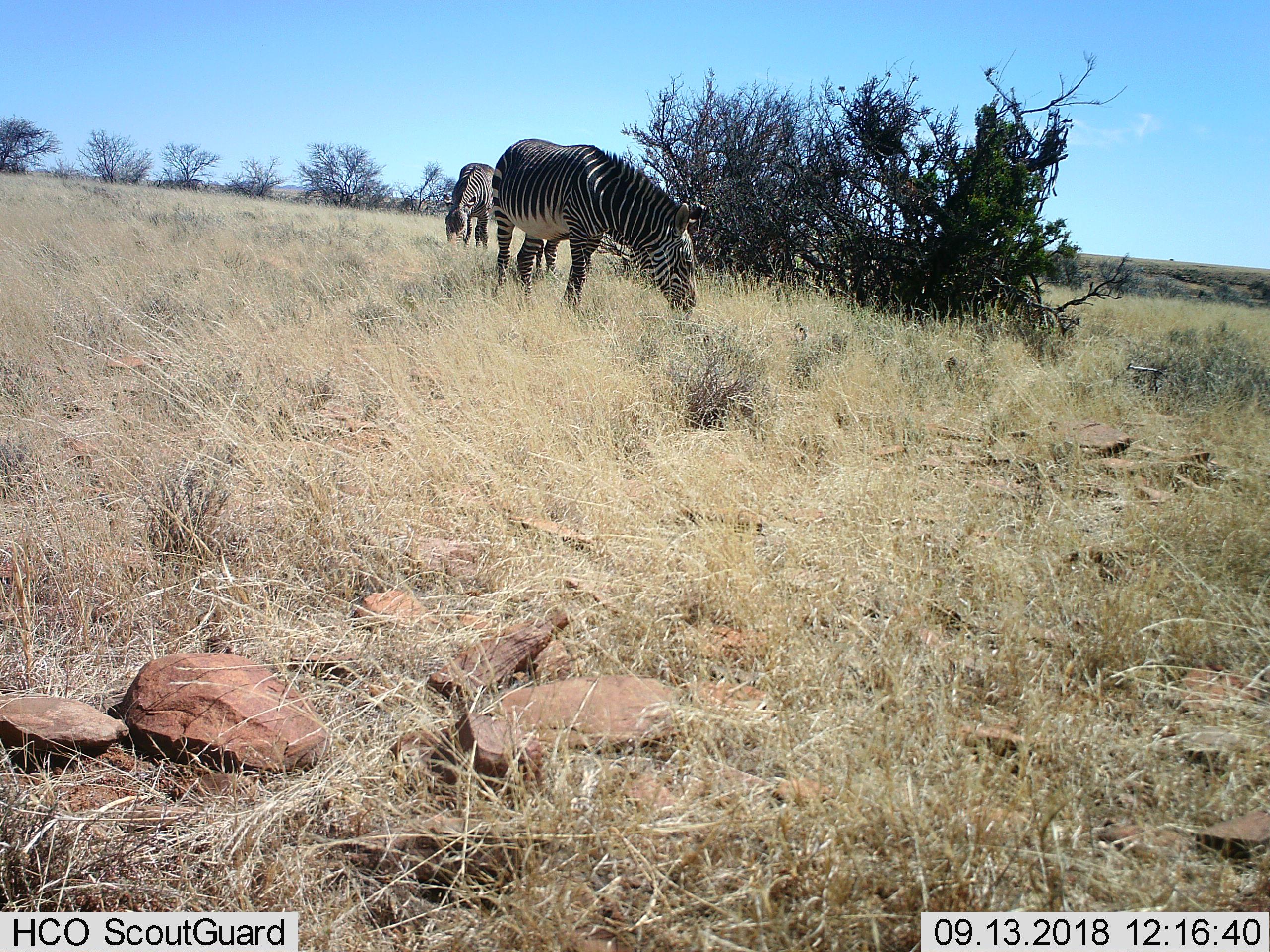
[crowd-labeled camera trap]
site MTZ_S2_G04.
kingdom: Animalia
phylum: Chordata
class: Mammalia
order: Perissodactyla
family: Equidae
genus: Equus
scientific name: Equus zebra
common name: mountain zebra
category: zebramountain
Zebramountain (mountain zebra) (Equus zebra), count 2. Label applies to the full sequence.